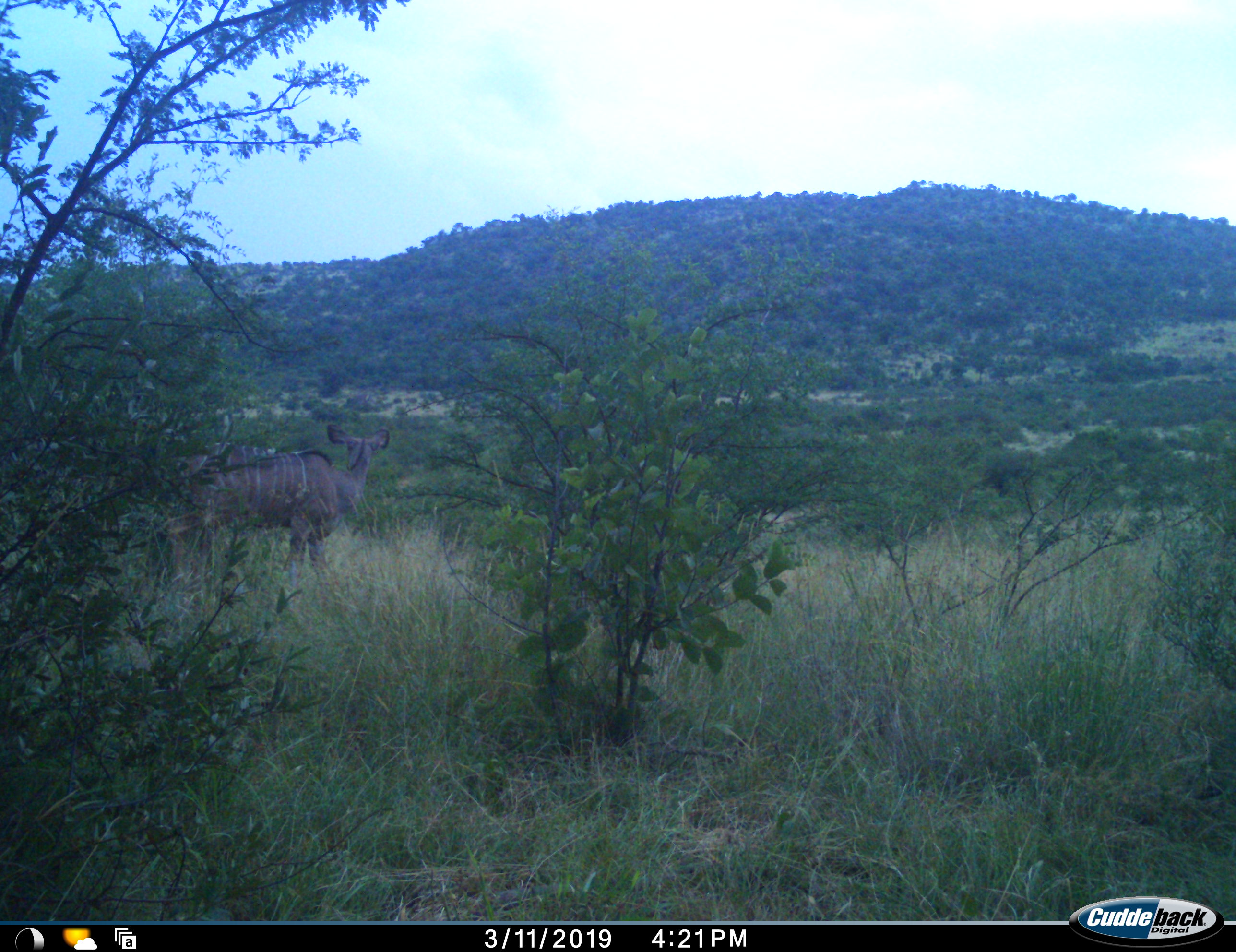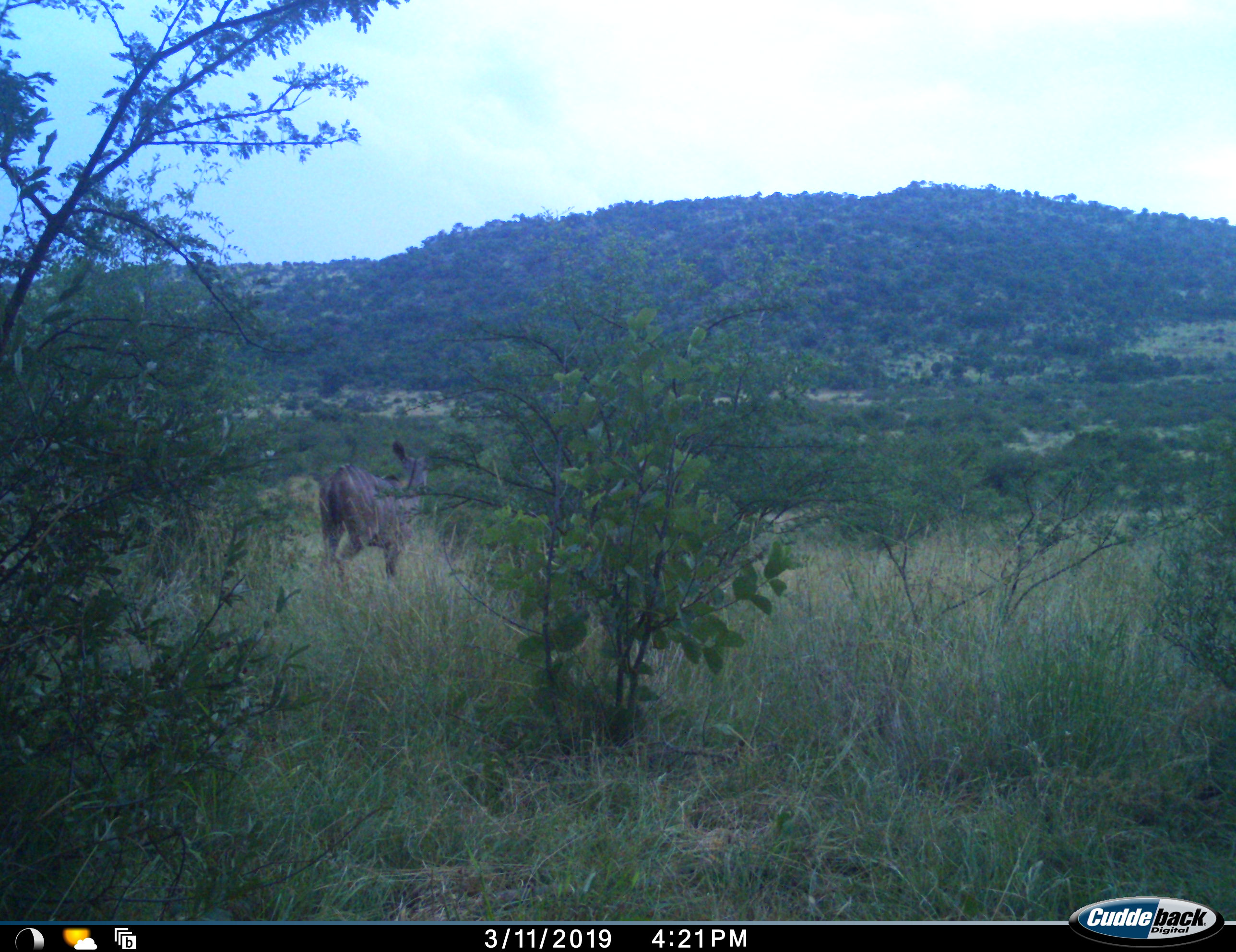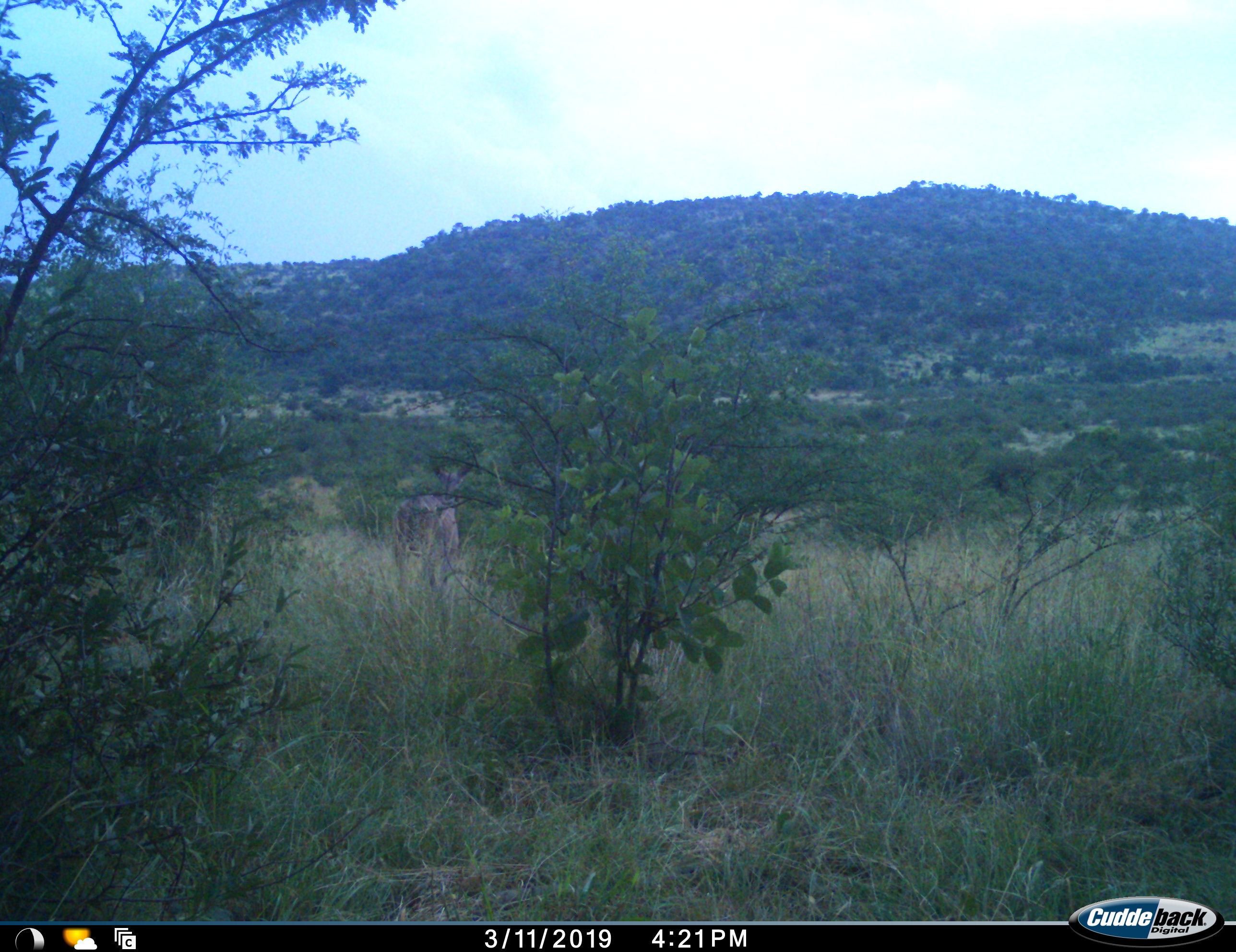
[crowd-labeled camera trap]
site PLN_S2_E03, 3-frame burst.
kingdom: Animalia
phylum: Chordata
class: Mammalia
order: Artiodactyla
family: Bovidae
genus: Tragelaphus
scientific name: Tragelaphus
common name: kudu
Kudu (Tragelaphus), count 1. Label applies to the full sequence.